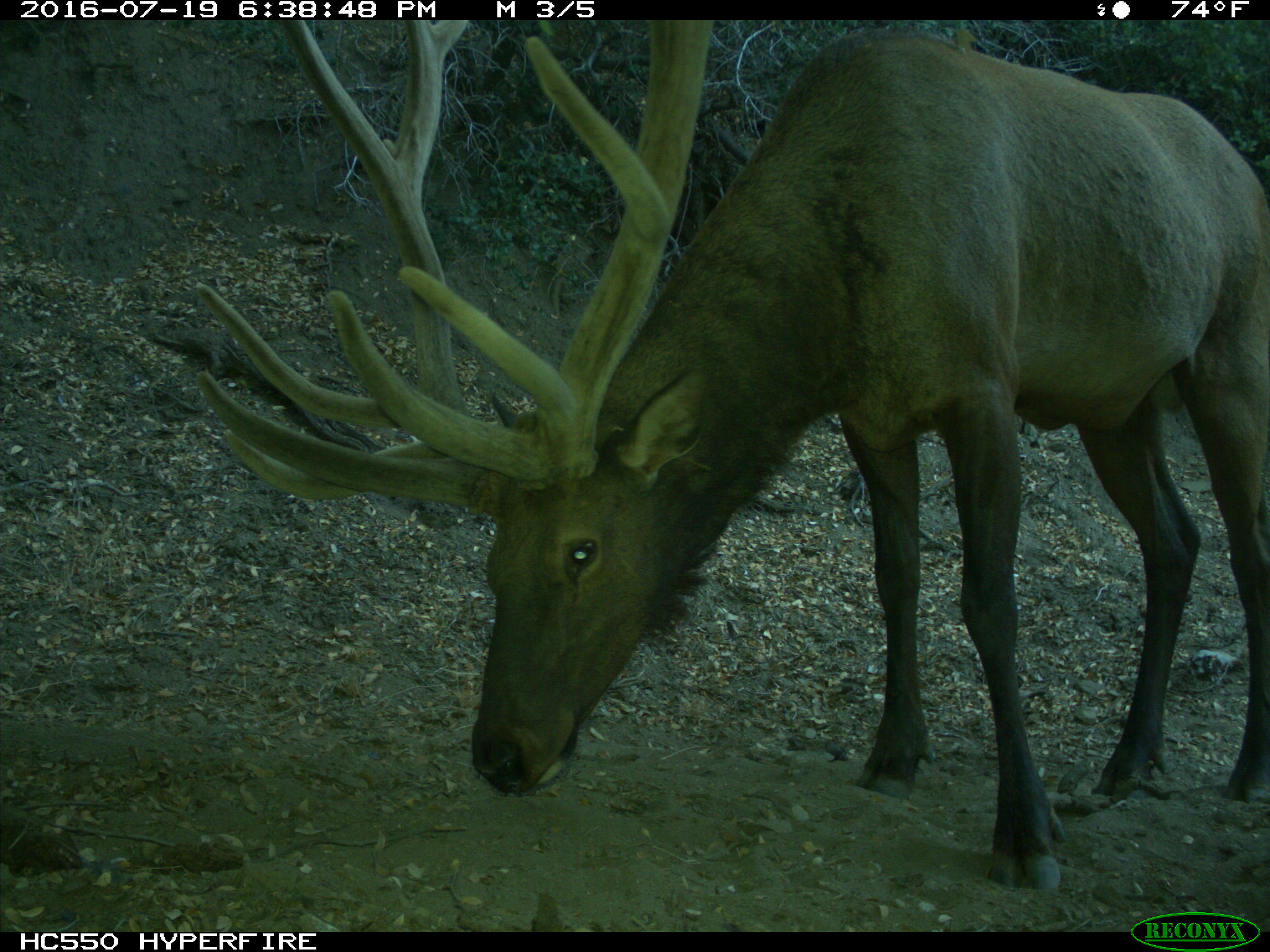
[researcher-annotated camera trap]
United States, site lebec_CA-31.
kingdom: Animalia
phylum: Chordata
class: Mammalia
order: Artiodactyla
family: Cervidae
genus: Cervus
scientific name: Cervus canadensis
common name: elk